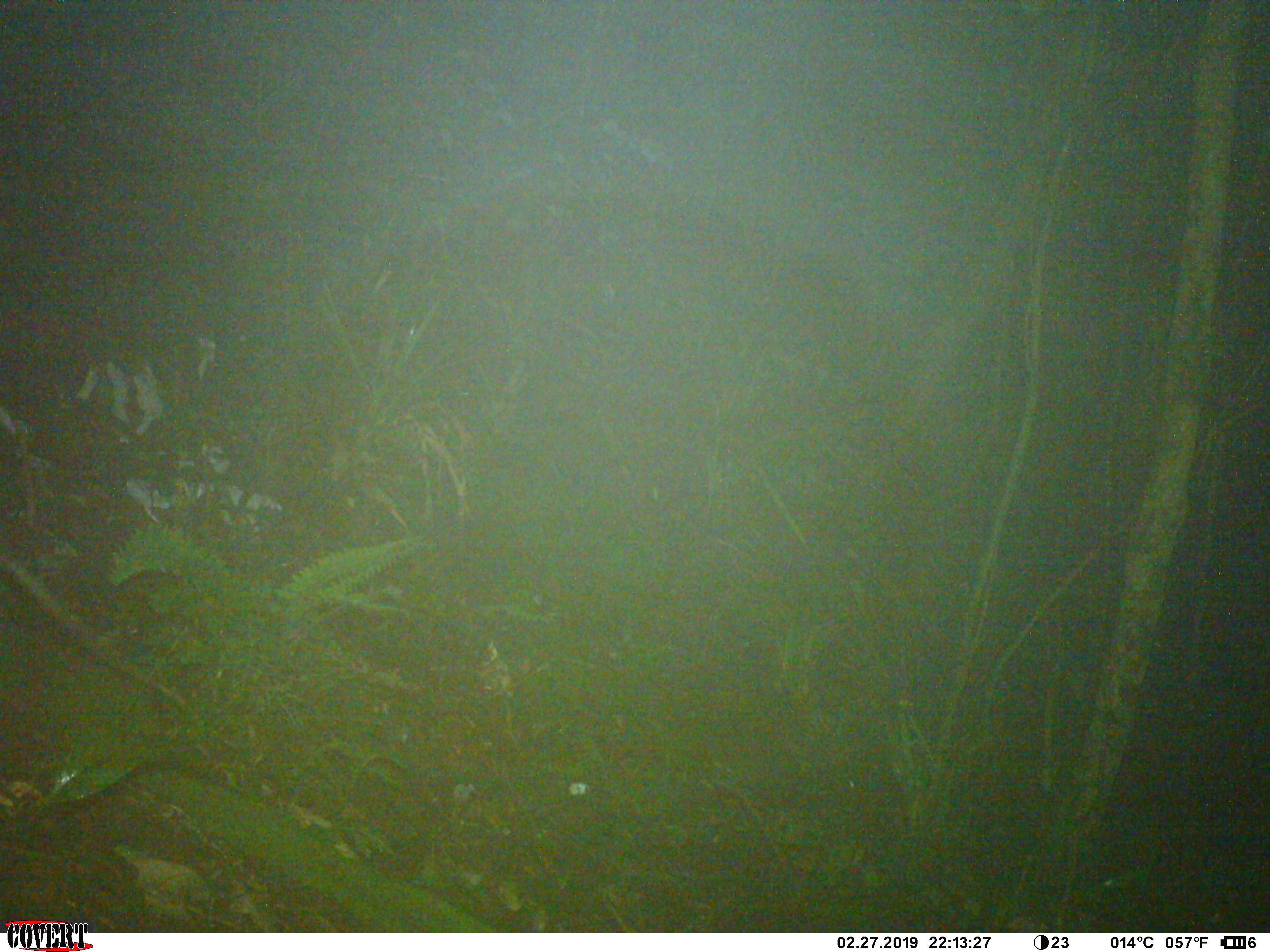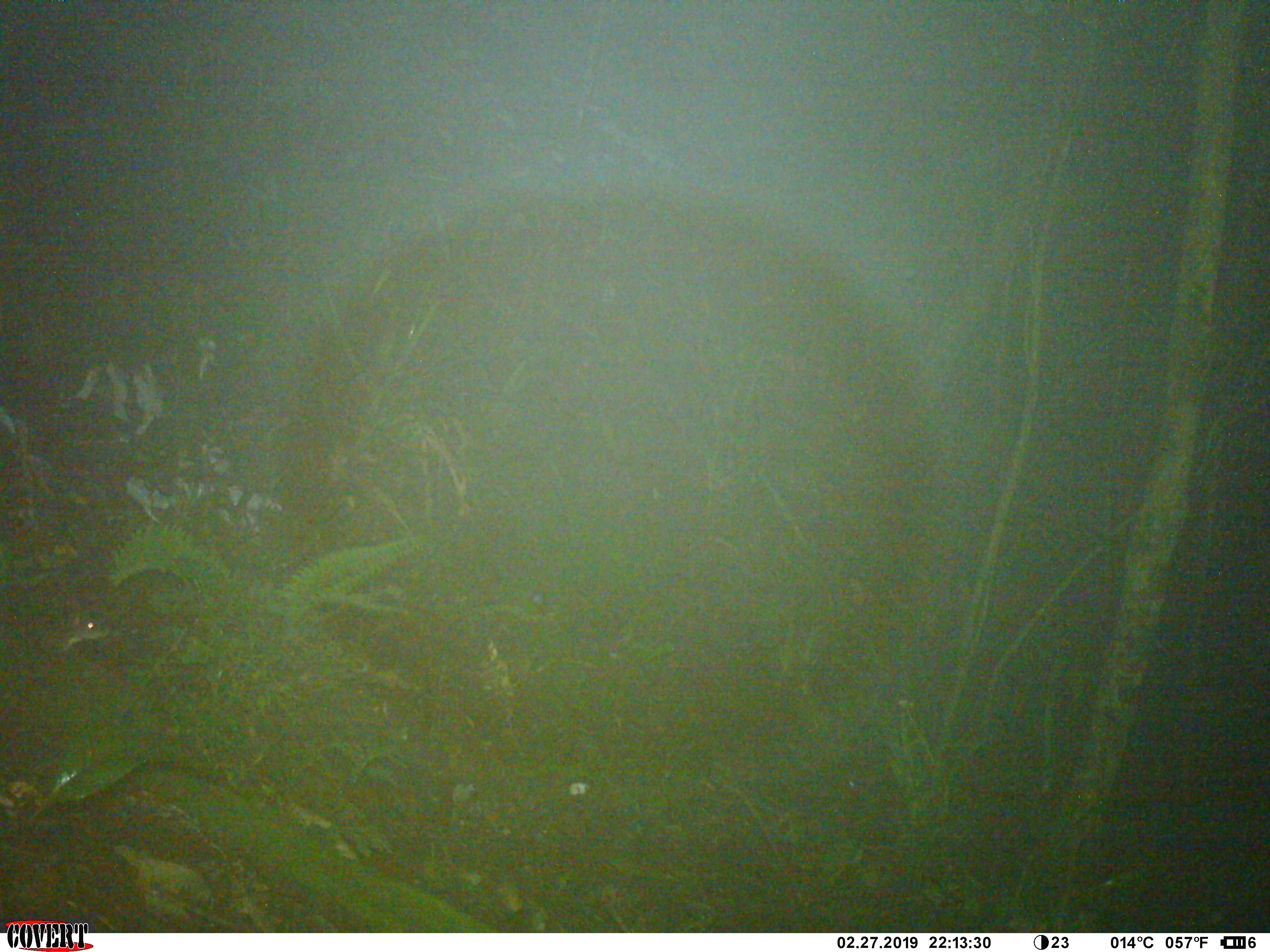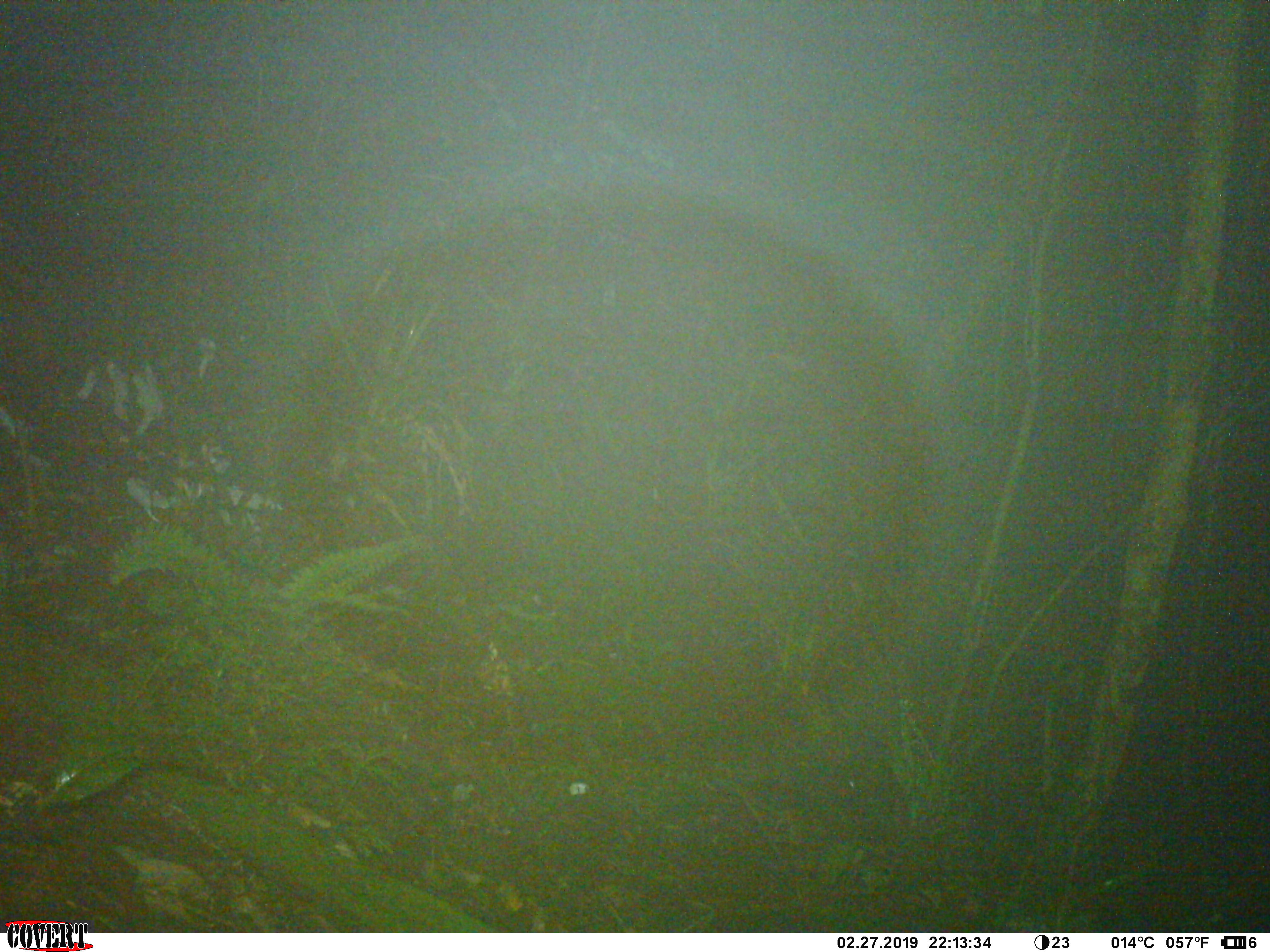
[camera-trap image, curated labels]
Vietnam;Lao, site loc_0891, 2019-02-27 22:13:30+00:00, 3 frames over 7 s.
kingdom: Animalia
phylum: Chordata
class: Mammalia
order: Rodentia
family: Muridae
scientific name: Muridae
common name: old-world mice and rats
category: unidentified murid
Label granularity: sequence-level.